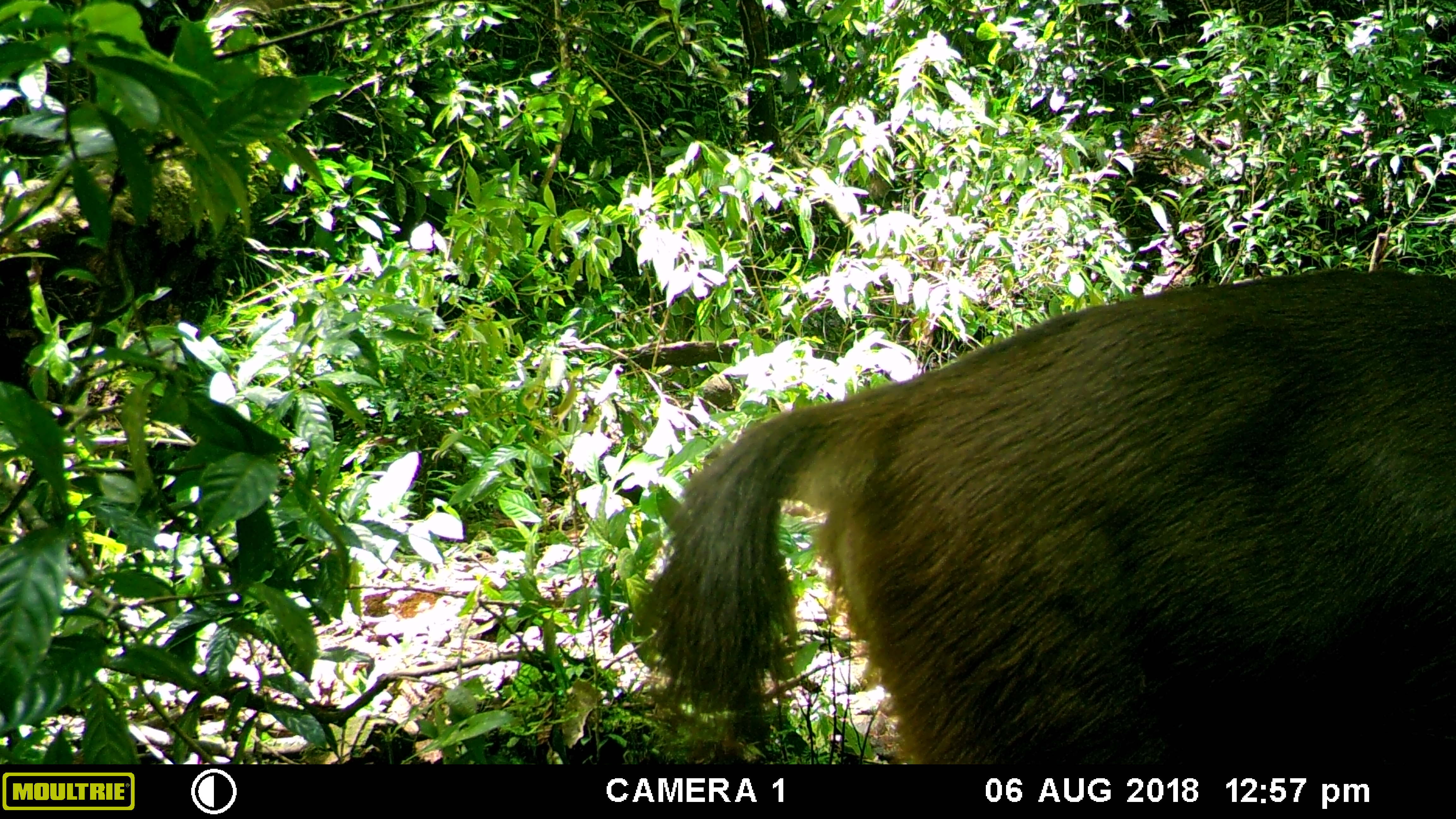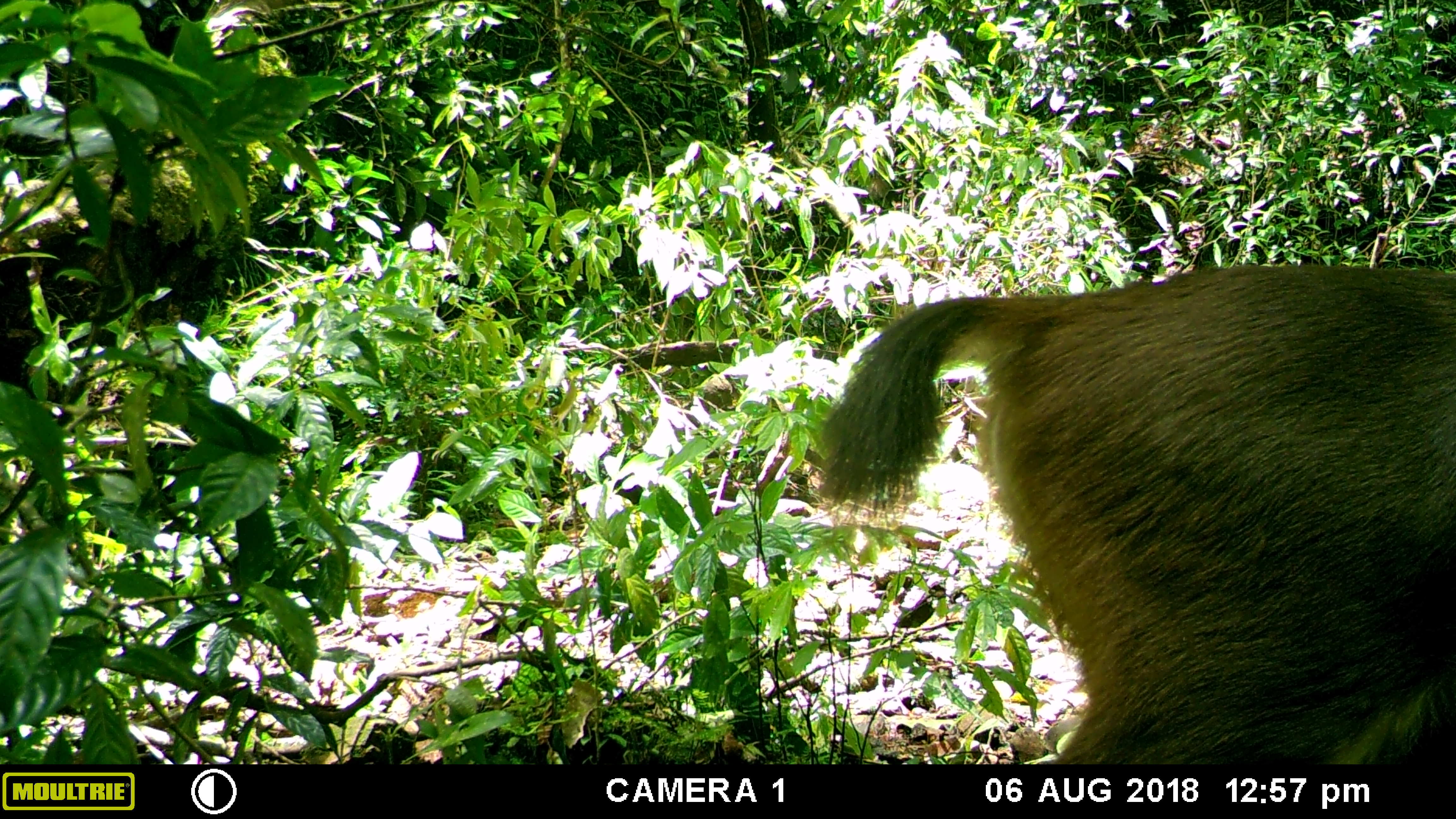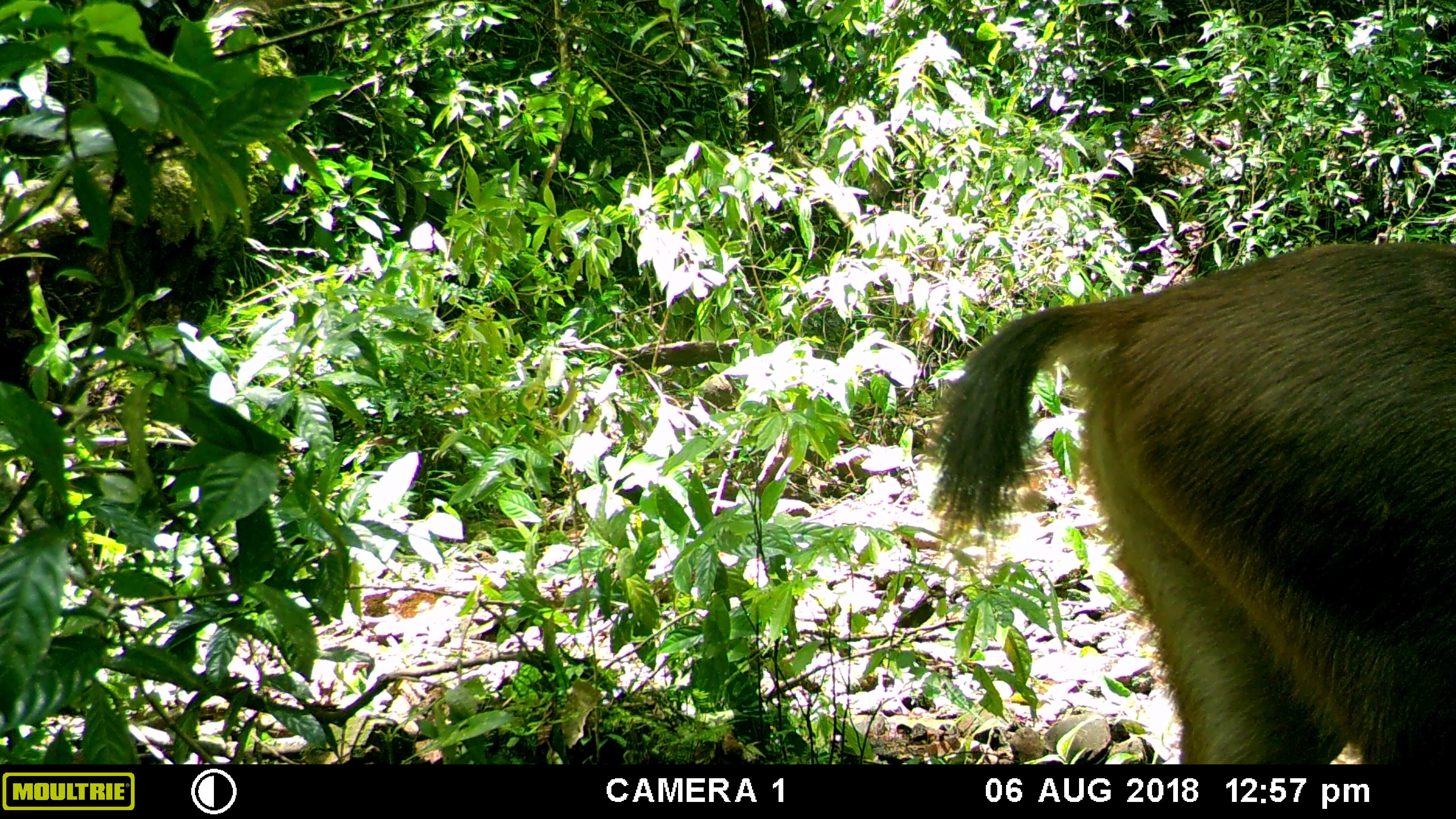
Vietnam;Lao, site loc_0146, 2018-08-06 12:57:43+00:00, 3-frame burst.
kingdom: Animalia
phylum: Chordata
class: Mammalia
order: Artiodactyla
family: Cervidae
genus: Rusa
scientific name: Rusa unicolor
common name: sambar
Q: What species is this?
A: Sambar (Rusa unicolor).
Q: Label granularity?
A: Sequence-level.